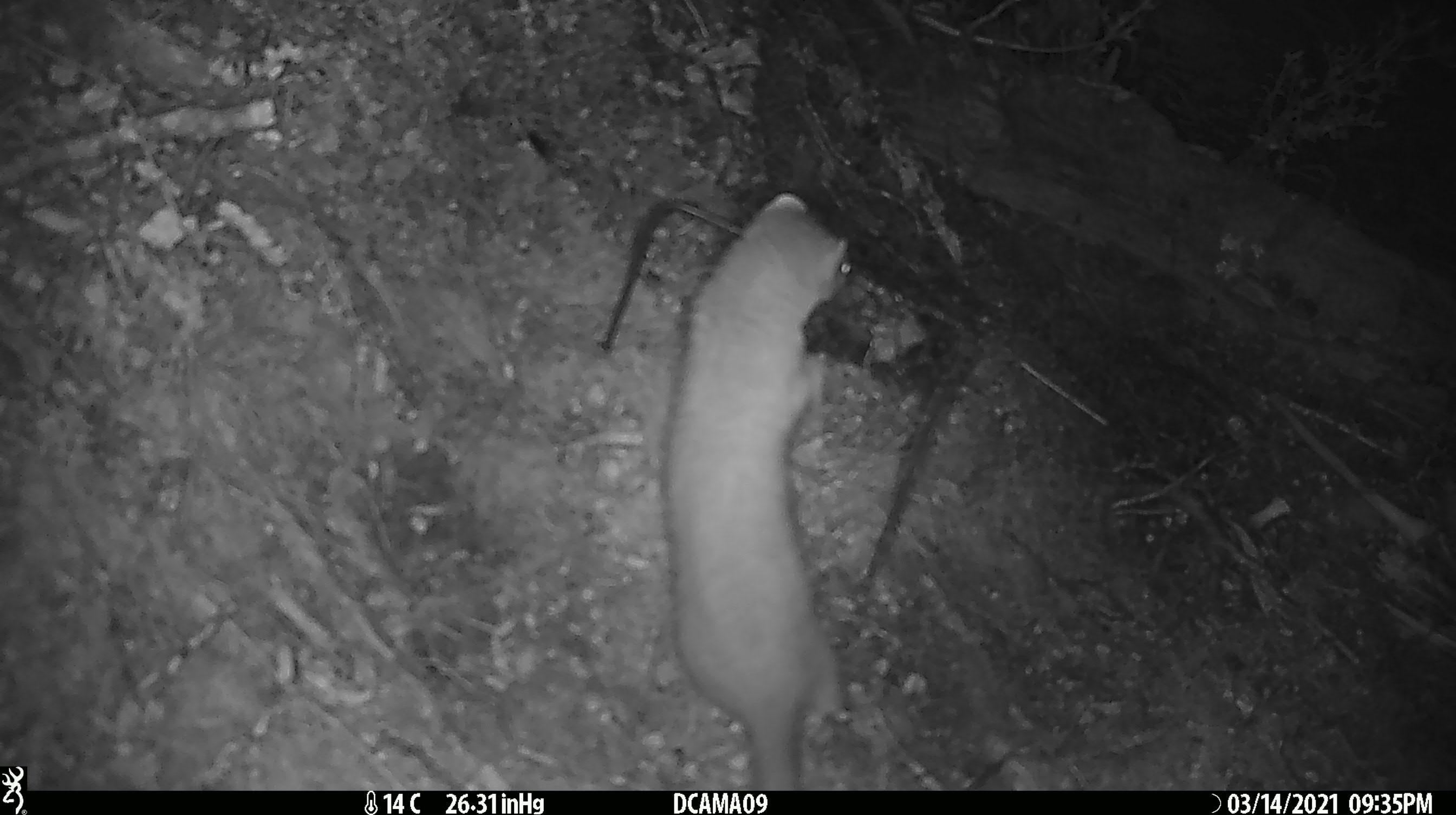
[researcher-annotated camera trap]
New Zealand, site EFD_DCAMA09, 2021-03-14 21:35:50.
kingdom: Animalia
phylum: Chordata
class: Mammalia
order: Carnivora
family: Mustelidae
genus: Mustela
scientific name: Mustela erminea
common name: stoat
Stoat (Mustela erminea).